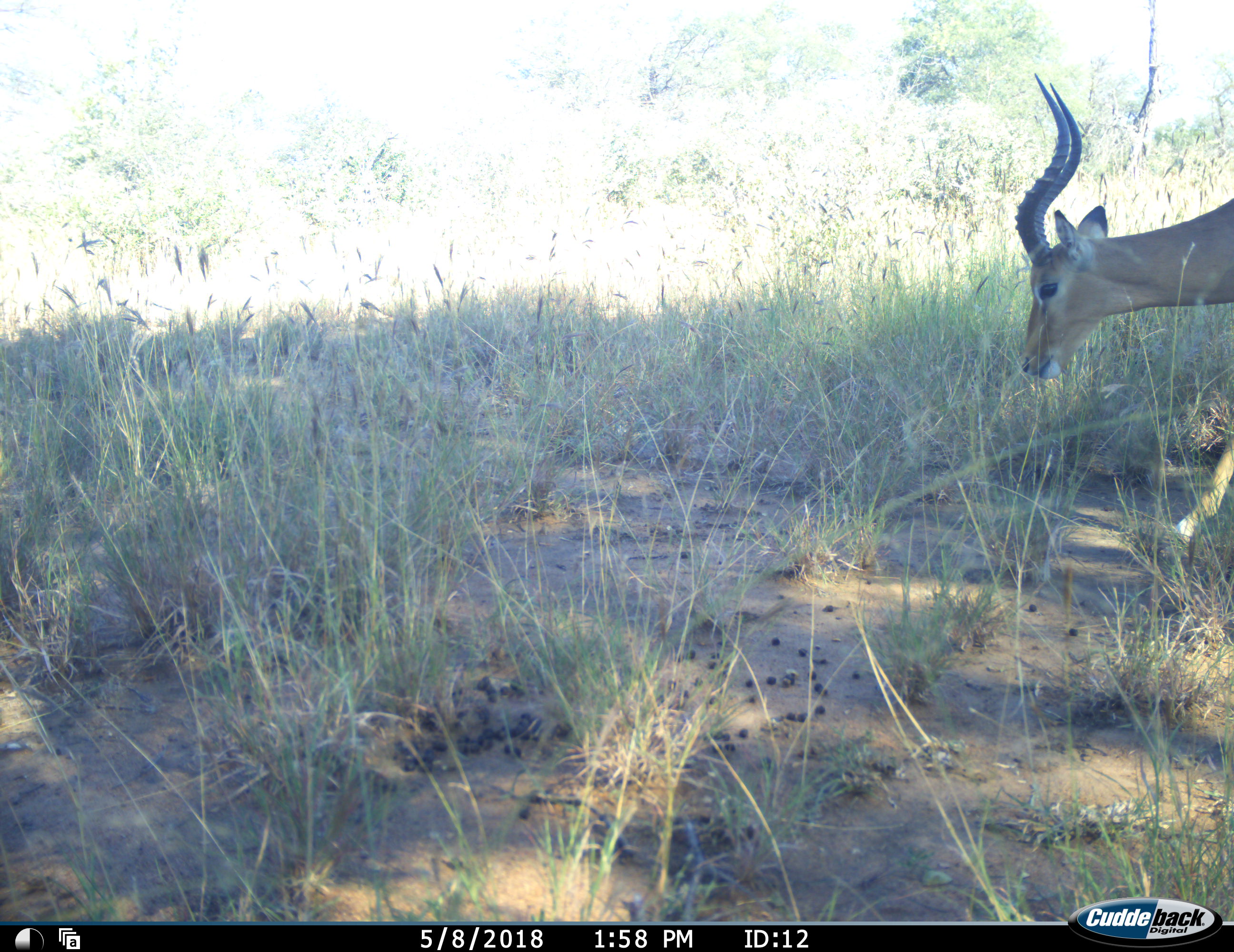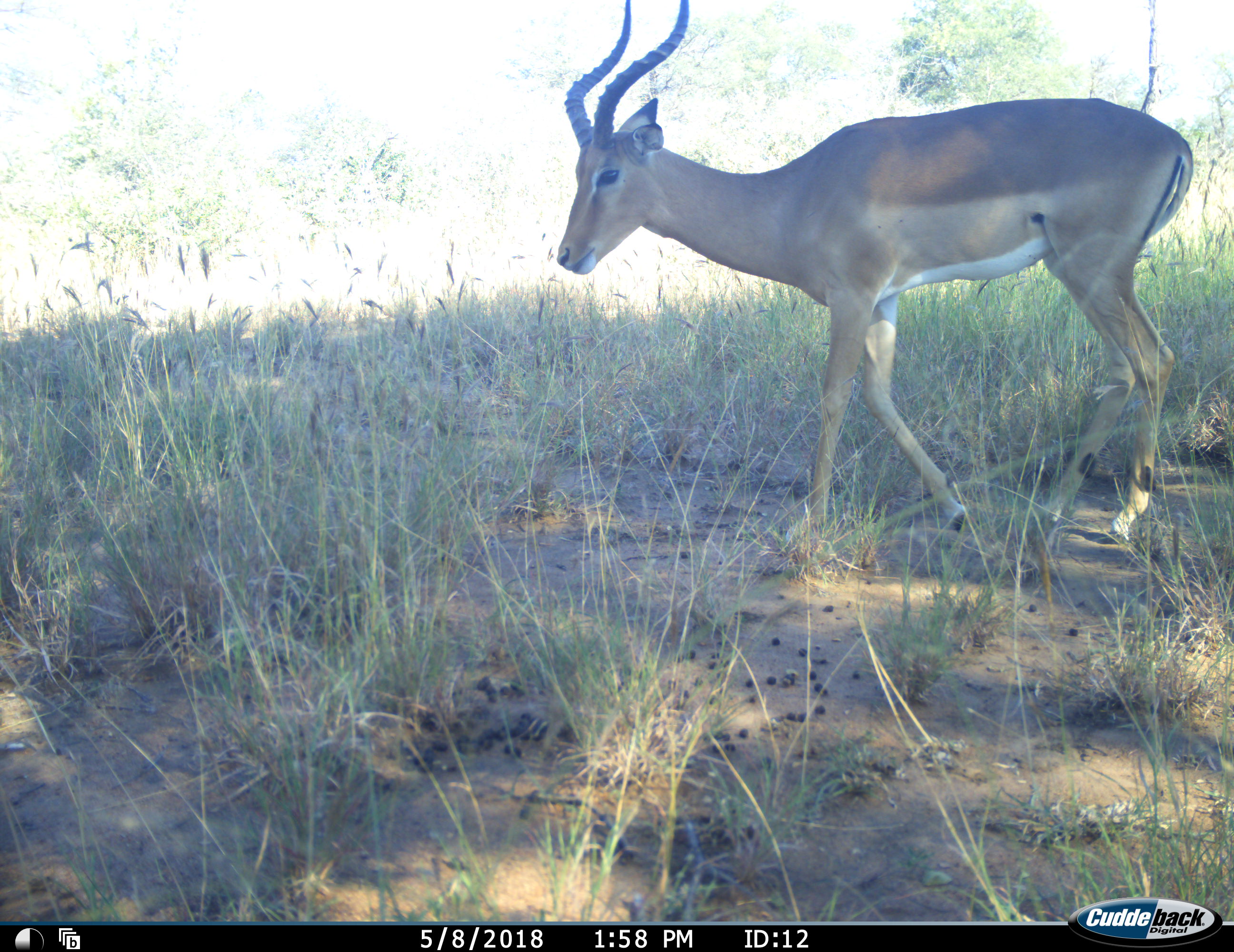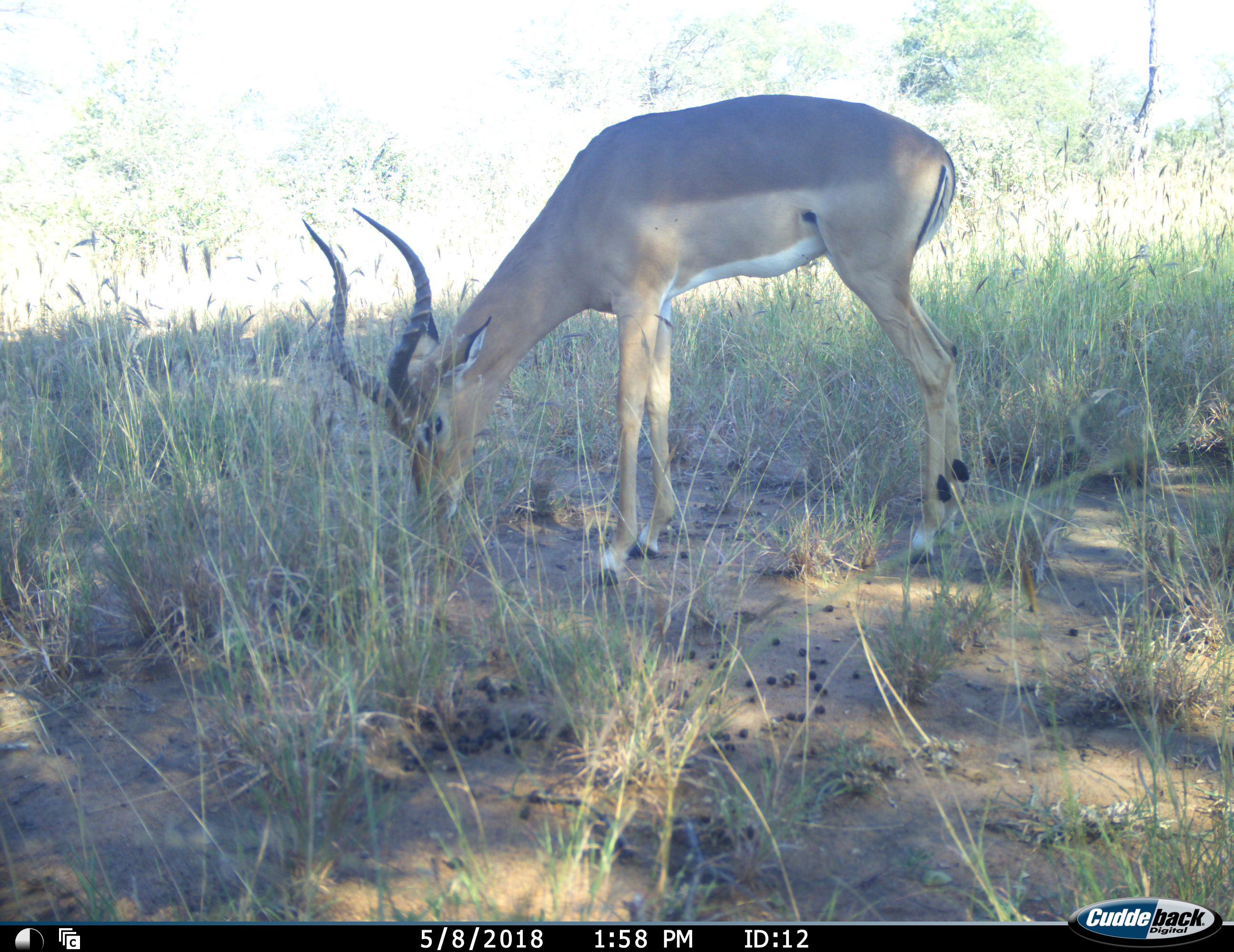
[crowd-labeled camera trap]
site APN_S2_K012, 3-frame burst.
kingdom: Animalia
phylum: Chordata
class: Mammalia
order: Artiodactyla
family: Bovidae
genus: Aepyceros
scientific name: Aepyceros melampus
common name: impala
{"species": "impala (Aepyceros melampus)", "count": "1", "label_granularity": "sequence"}